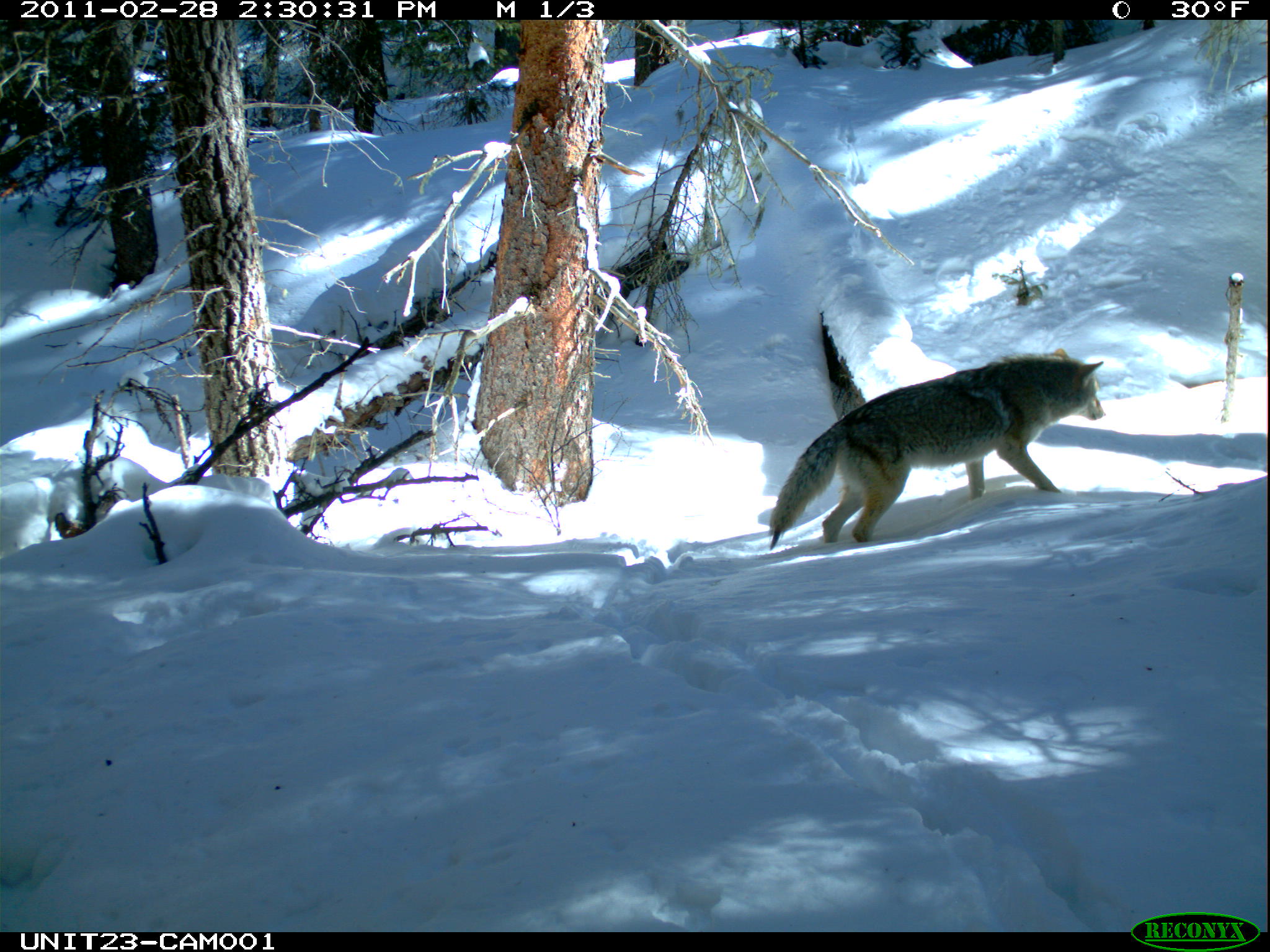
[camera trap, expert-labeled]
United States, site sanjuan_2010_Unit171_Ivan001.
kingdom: Animalia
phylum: Chordata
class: Mammalia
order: Carnivora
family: Canidae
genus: Canis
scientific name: Canis latrans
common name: coyote